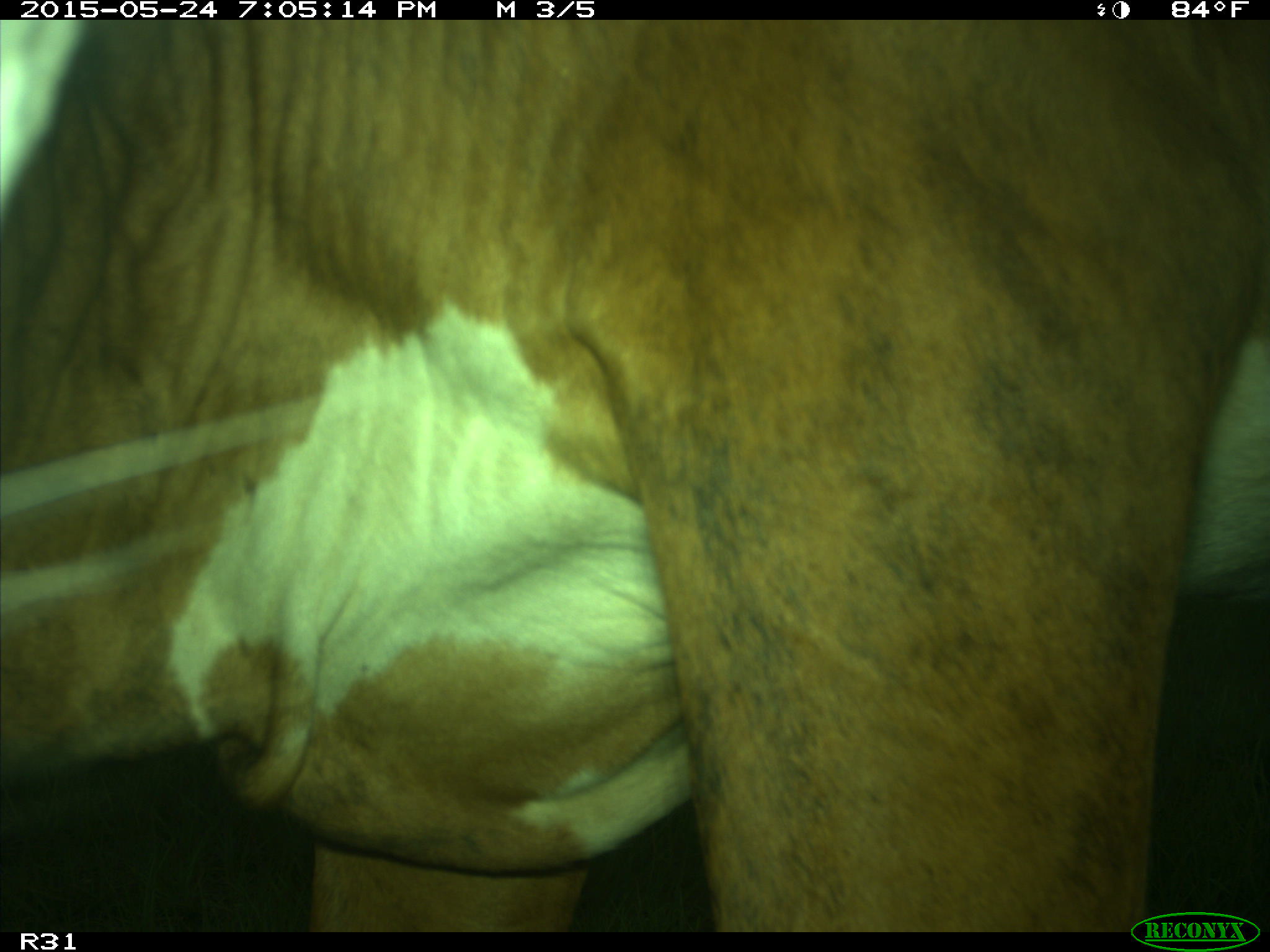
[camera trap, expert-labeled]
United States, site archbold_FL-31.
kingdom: Animalia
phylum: Chordata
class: Mammalia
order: Artiodactyla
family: Bovidae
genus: Bos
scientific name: Bos taurus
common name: domestic cow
Bos taurus (domestic cow).